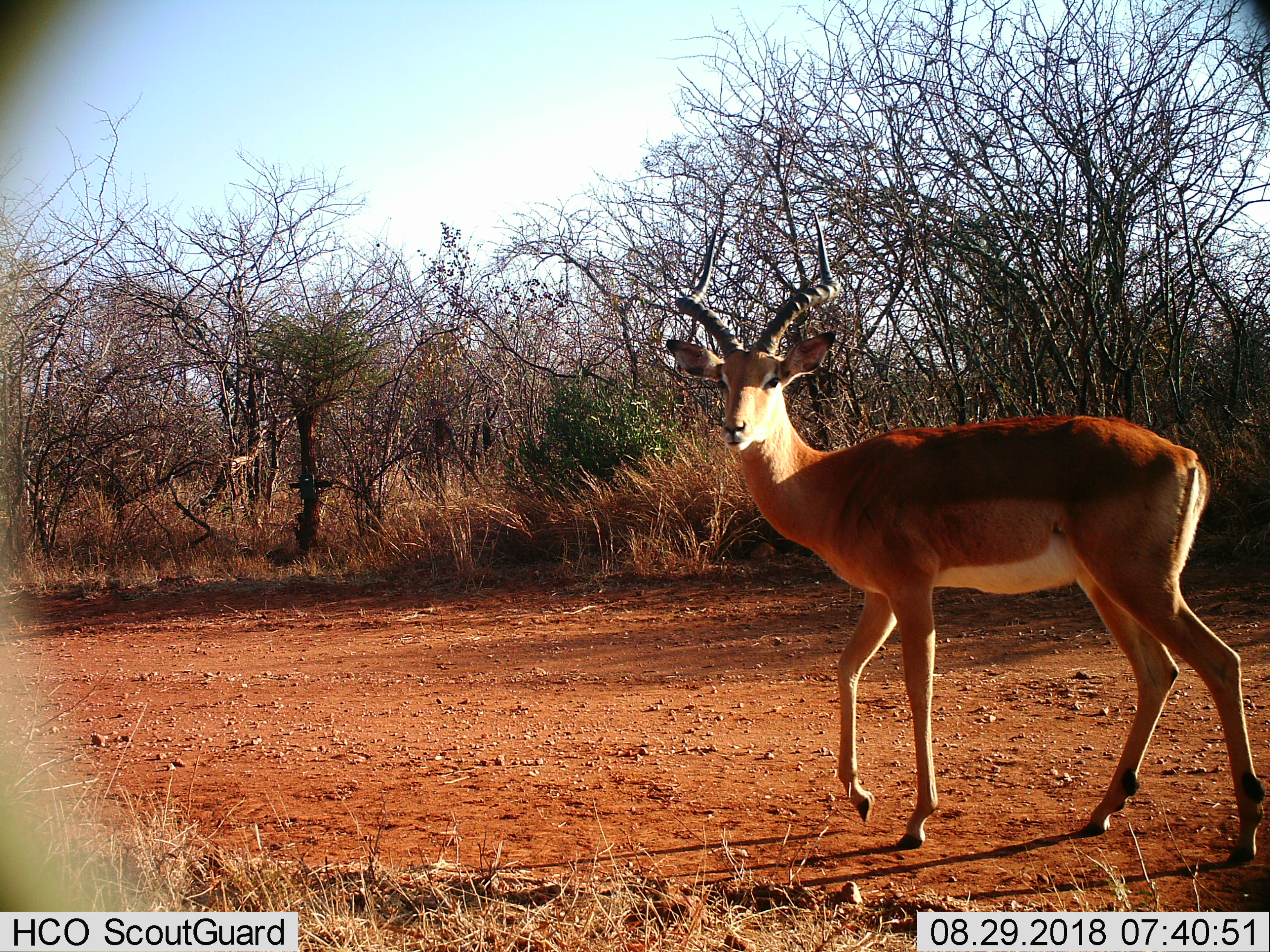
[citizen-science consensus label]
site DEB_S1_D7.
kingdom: Animalia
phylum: Chordata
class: Mammalia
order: Artiodactyla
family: Bovidae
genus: Aepyceros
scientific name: Aepyceros melampus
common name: impala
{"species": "impala (Aepyceros melampus)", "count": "1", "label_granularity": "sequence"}